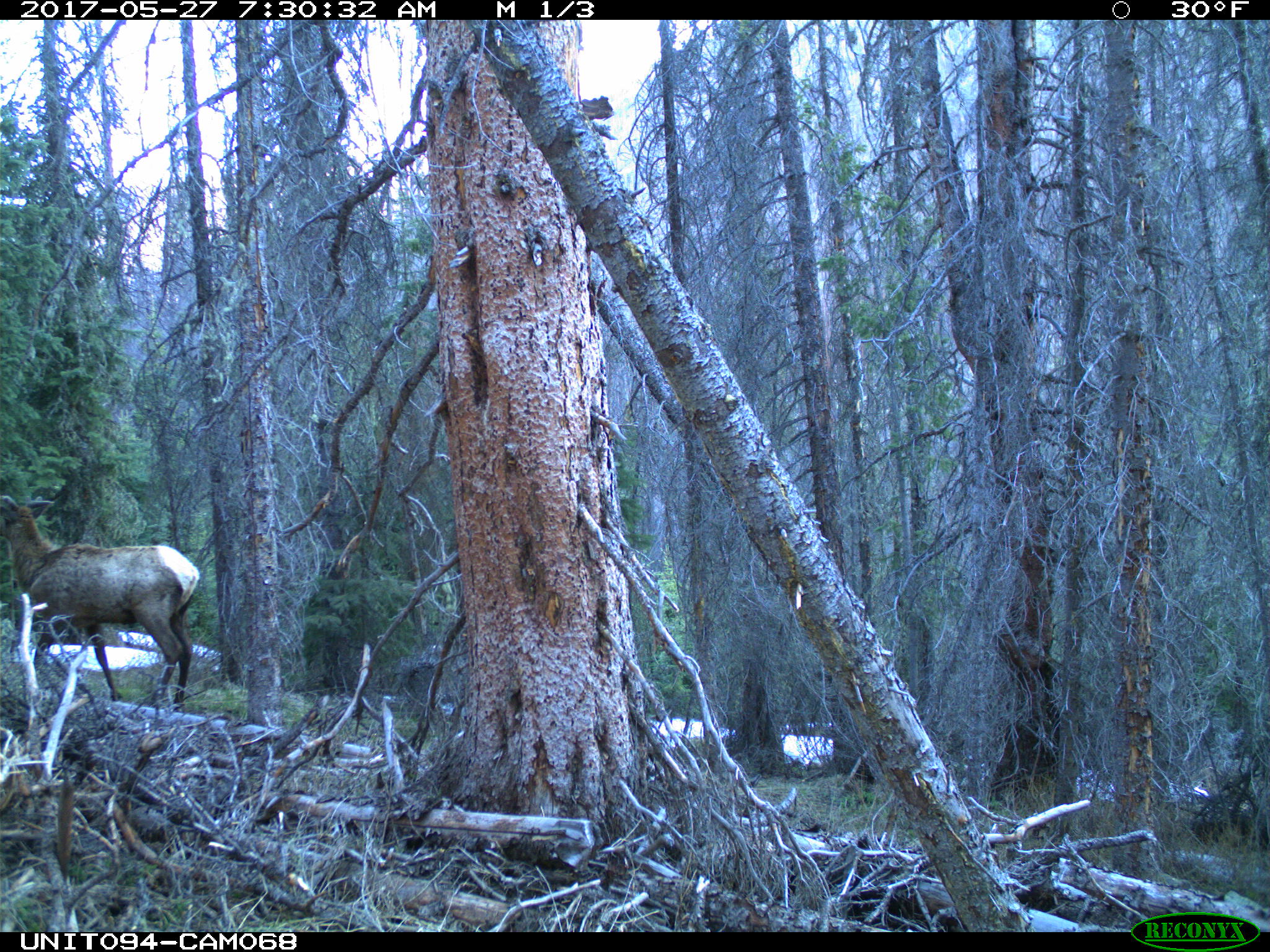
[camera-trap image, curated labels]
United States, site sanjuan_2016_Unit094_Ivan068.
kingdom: Animalia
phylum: Chordata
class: Mammalia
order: Artiodactyla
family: Cervidae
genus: Cervus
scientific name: Cervus elaphus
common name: red deer